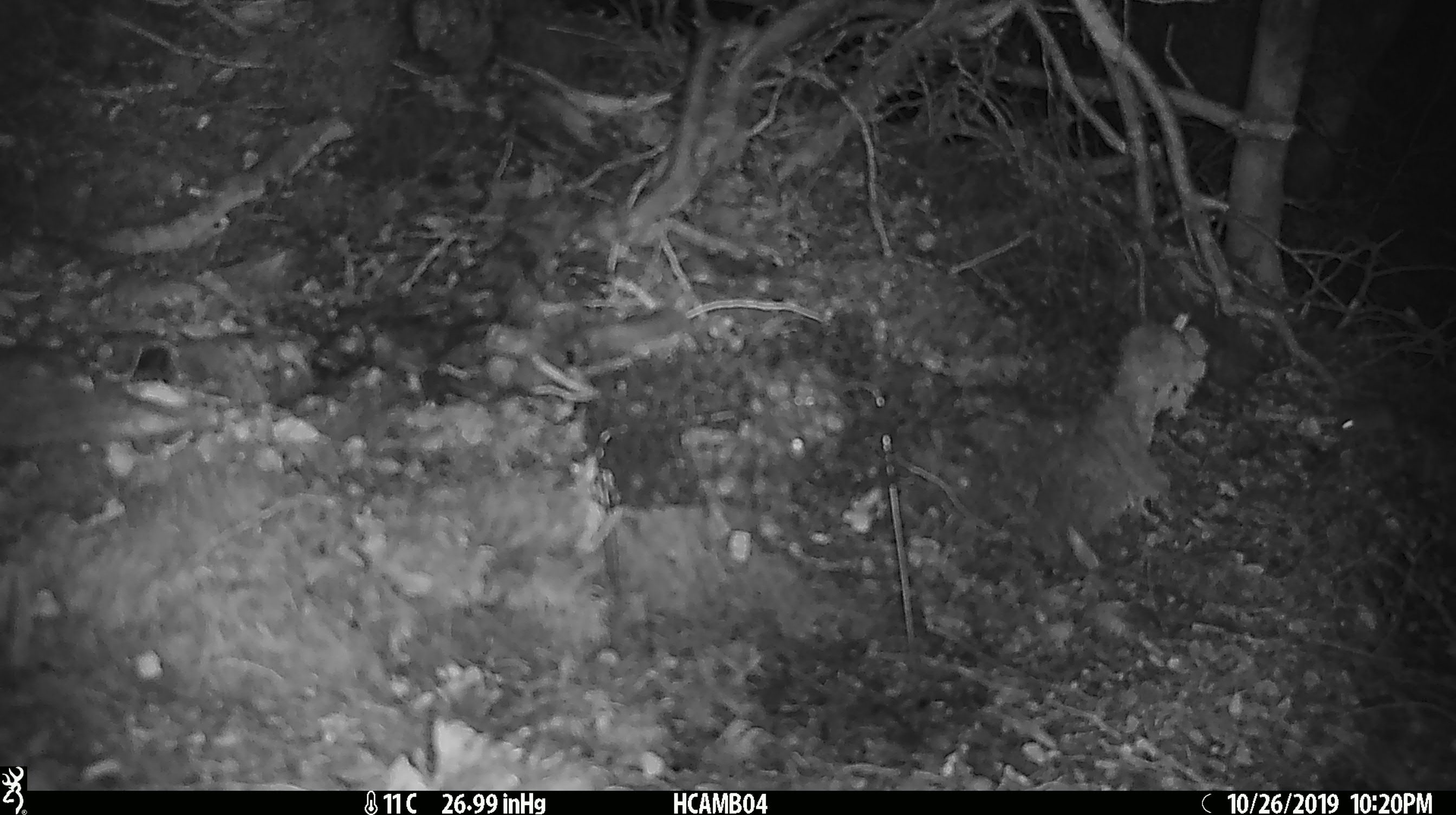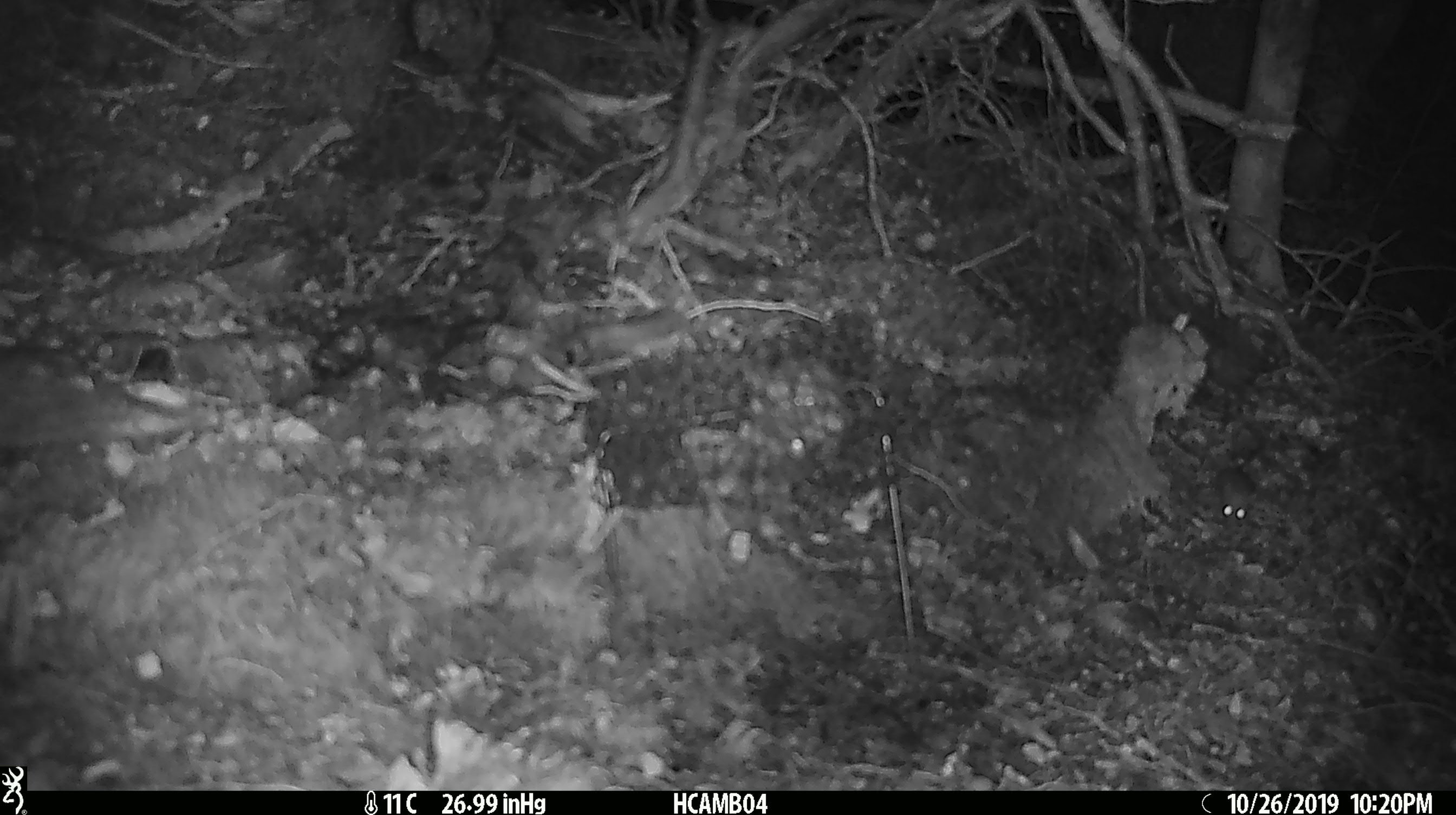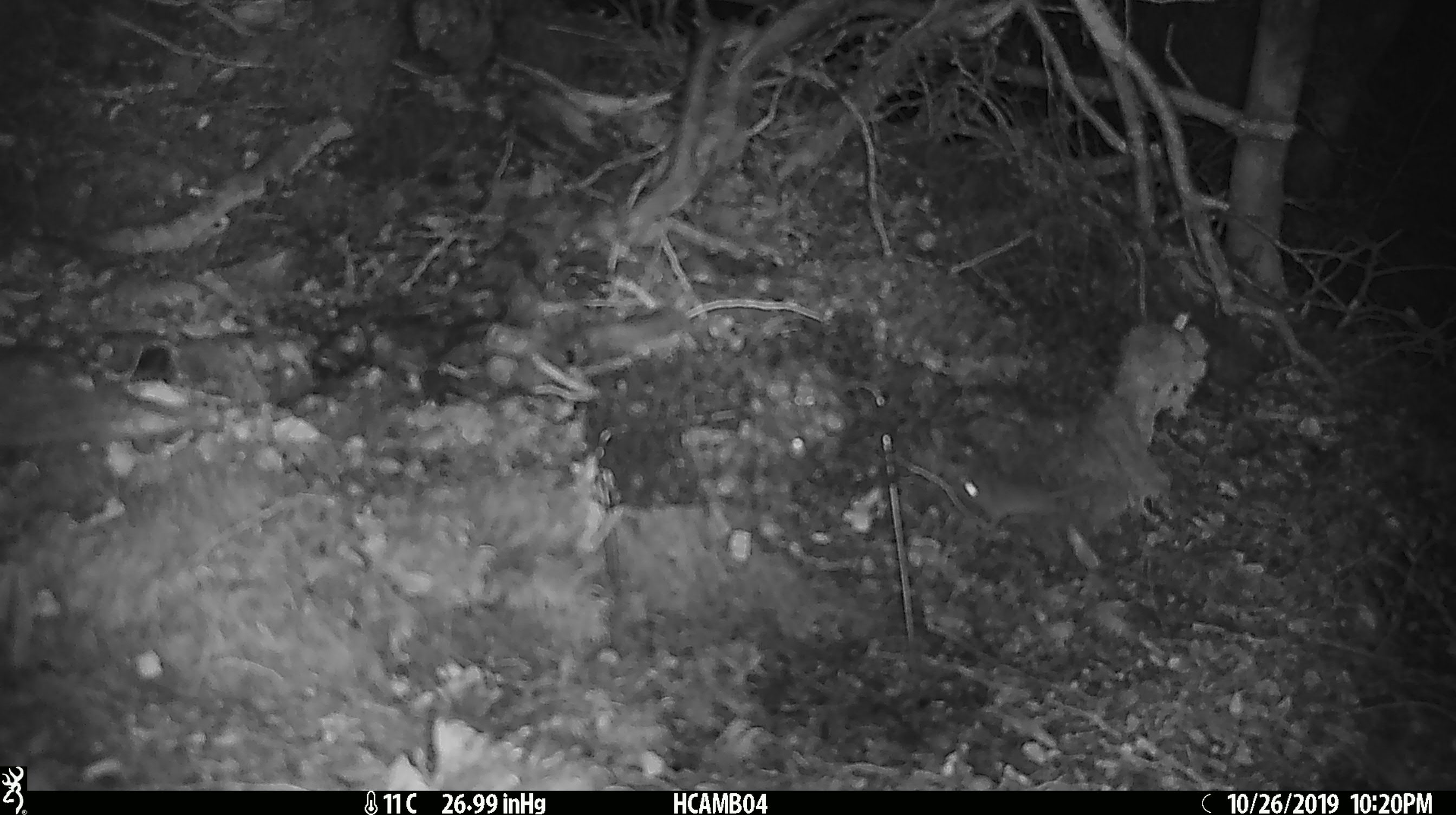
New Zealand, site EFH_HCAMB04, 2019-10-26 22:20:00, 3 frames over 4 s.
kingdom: Animalia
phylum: Chordata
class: Mammalia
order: Rodentia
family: Muridae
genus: Mus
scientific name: Mus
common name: mouse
Mouse (Mus).